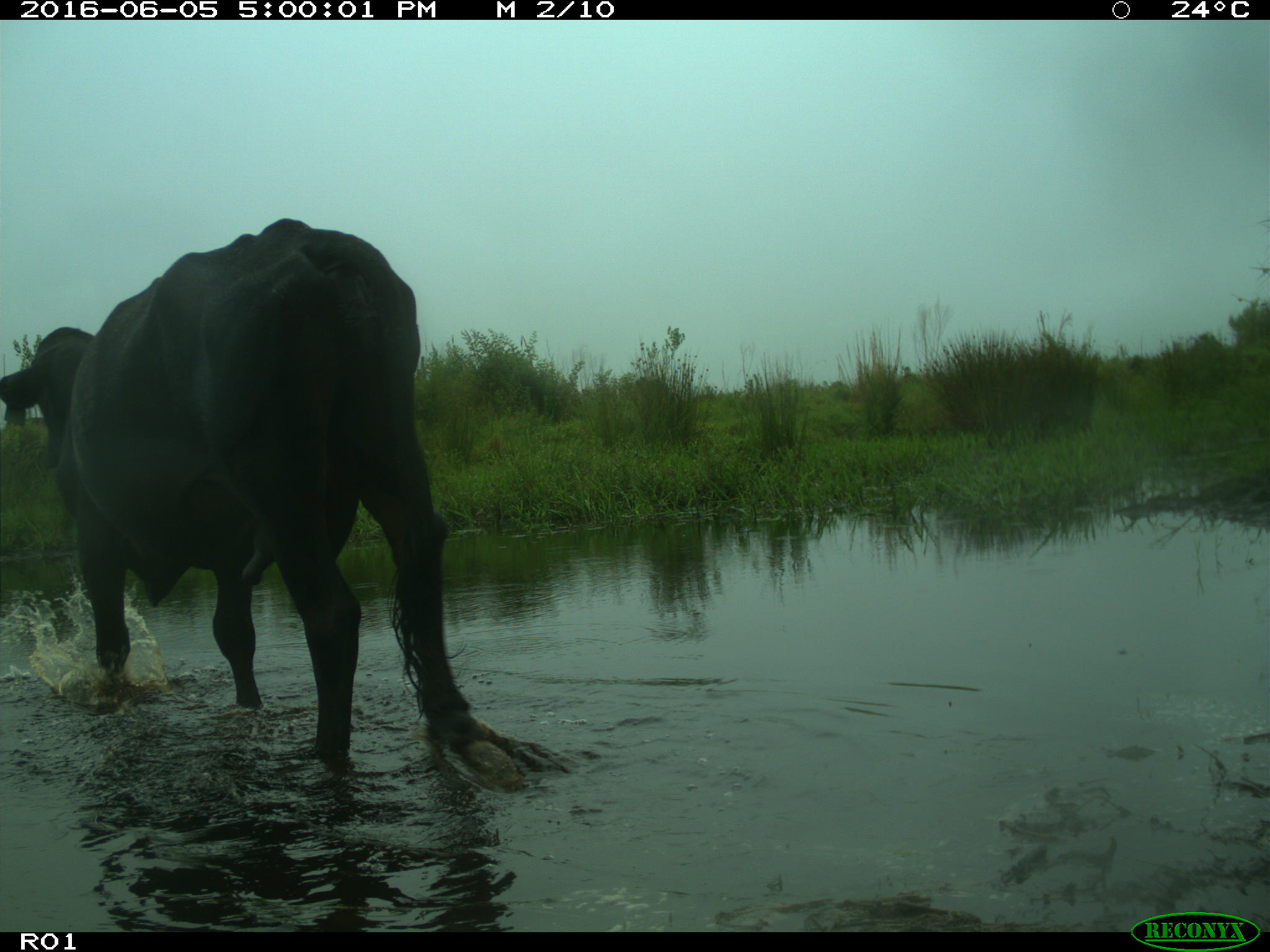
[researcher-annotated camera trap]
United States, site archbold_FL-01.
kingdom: Animalia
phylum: Chordata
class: Mammalia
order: Artiodactyla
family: Bovidae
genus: Bos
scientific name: Bos taurus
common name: domestic cow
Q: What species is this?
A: Bos taurus (domestic cow).